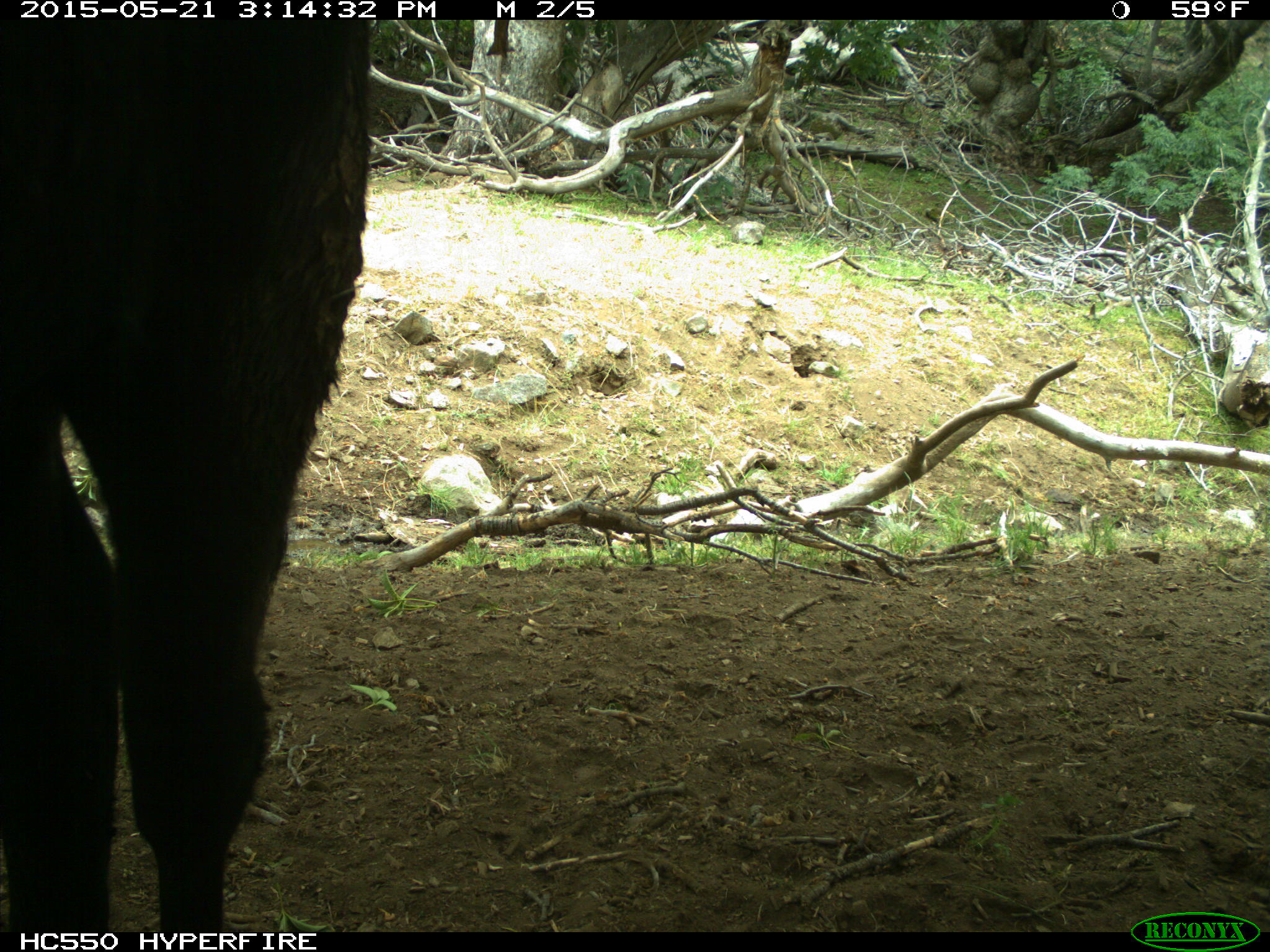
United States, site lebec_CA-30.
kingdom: Animalia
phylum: Chordata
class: Mammalia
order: Artiodactyla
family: Bovidae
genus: Bos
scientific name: Bos taurus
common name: domestic cow